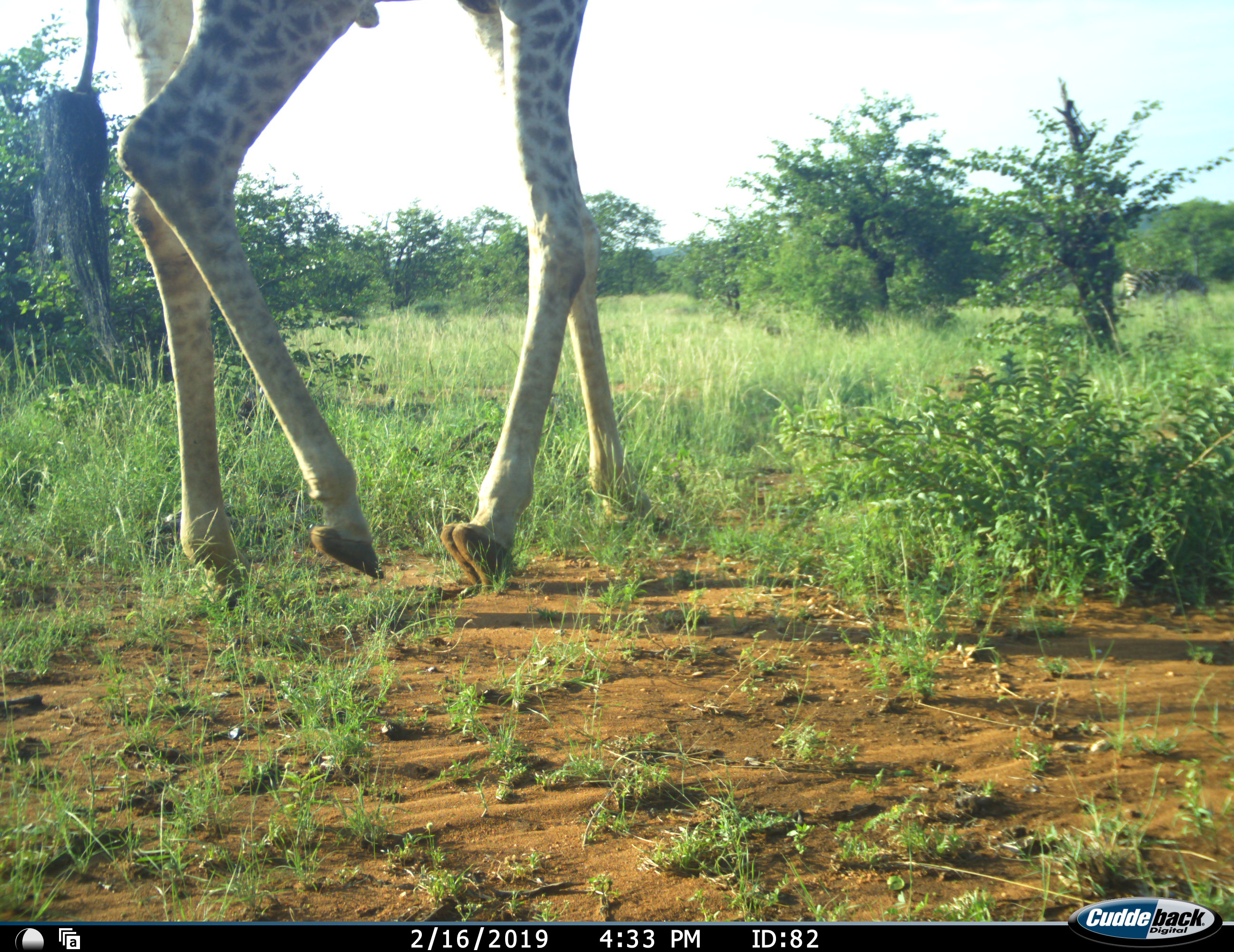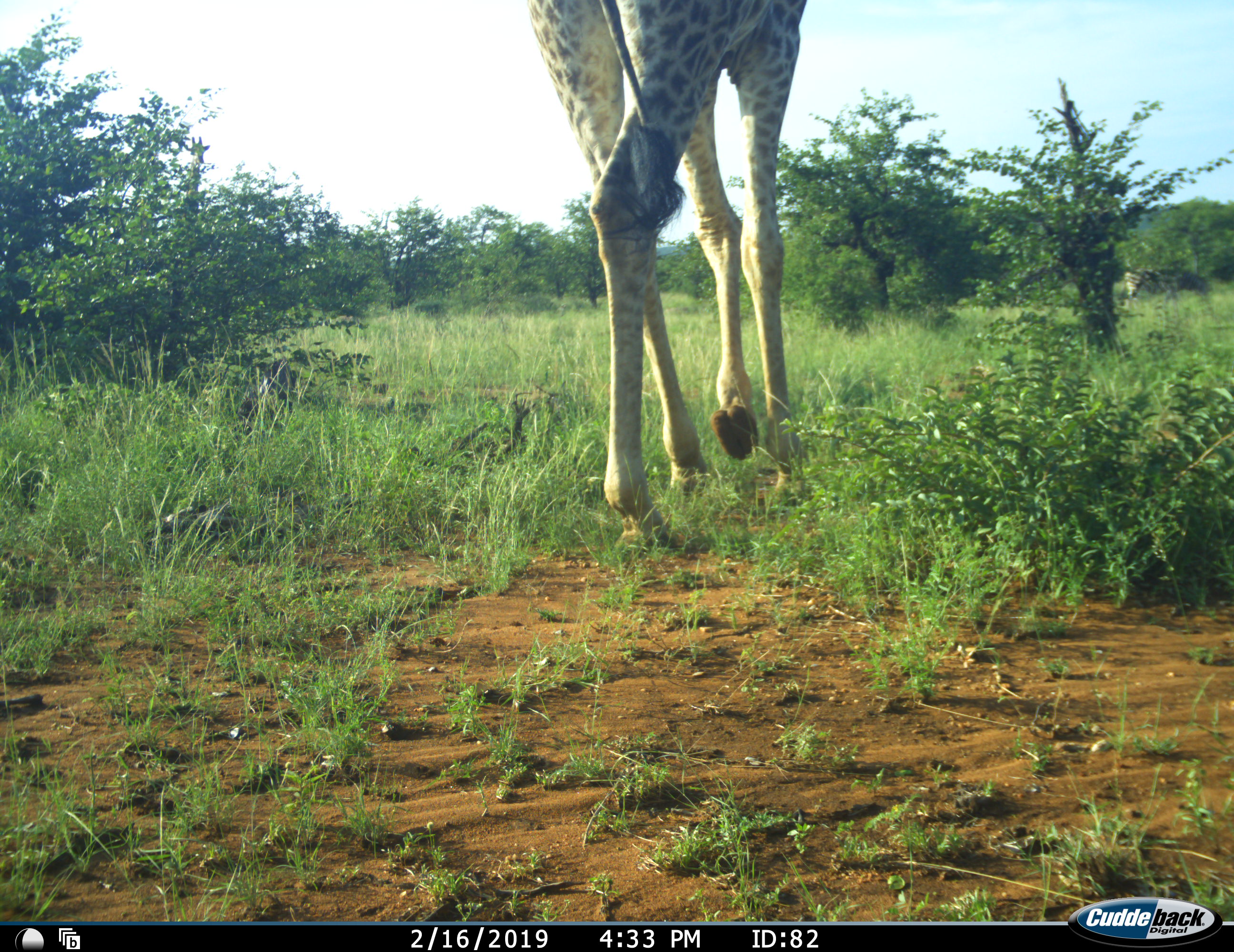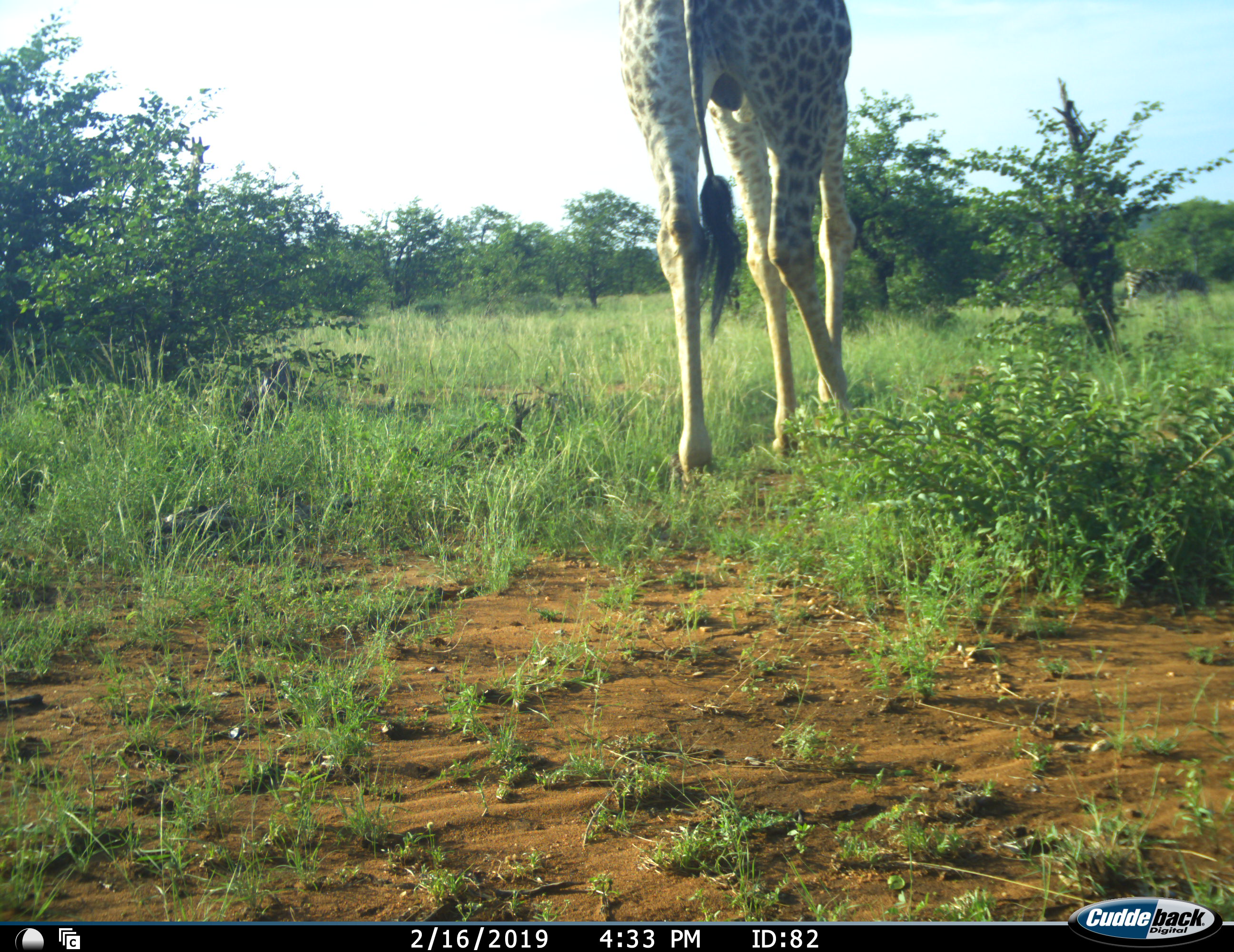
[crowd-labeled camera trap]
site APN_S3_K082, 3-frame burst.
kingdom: Animalia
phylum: Chordata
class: Mammalia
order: Artiodactyla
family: Giraffidae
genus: Giraffa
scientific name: Giraffa camelopardalis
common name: giraffe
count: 1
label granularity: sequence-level